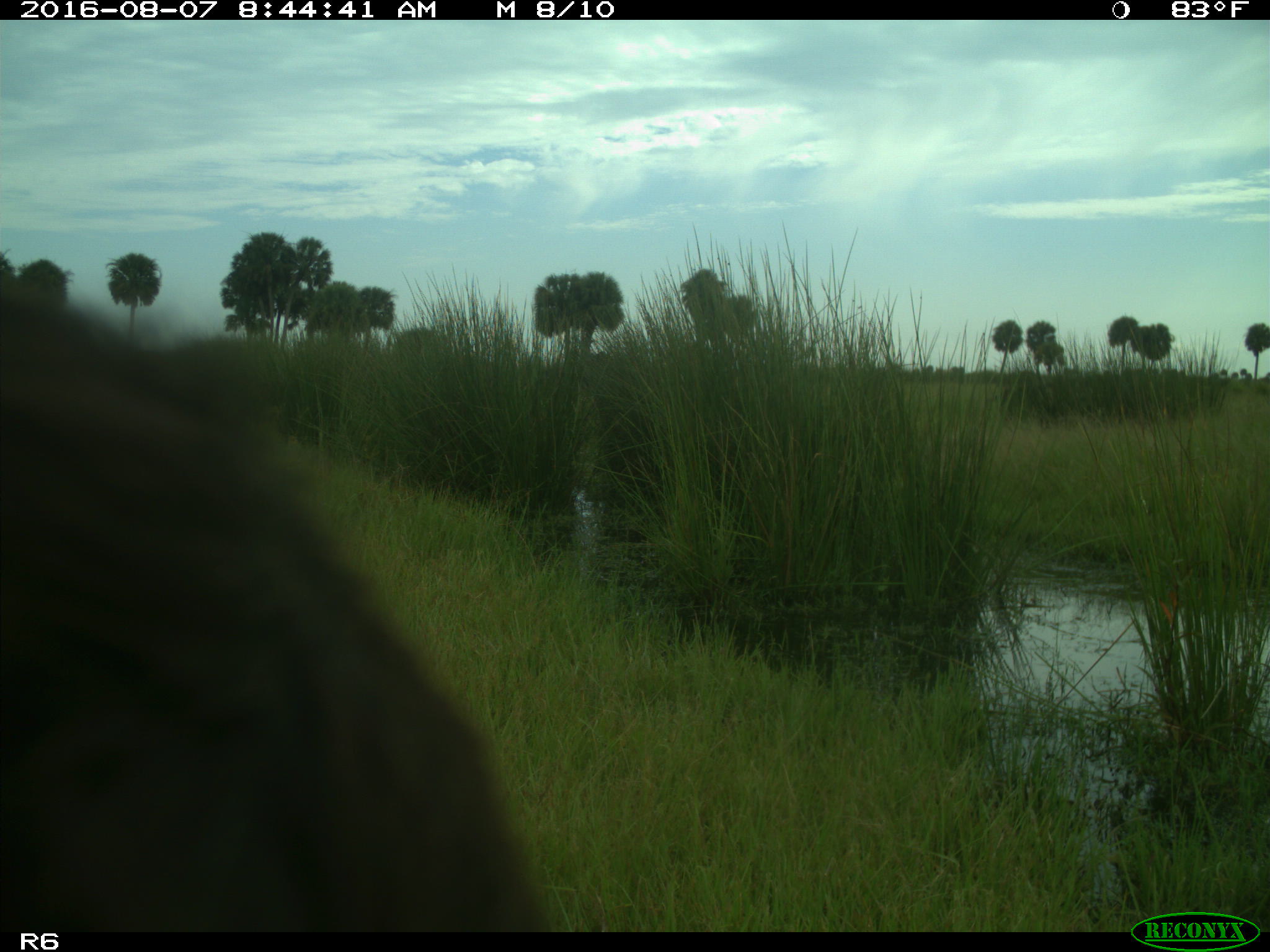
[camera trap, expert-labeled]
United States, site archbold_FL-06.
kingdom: Animalia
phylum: Chordata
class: Mammalia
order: Artiodactyla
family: Bovidae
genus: Bos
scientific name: Bos taurus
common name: domestic cow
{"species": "Bos taurus (domestic cow)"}